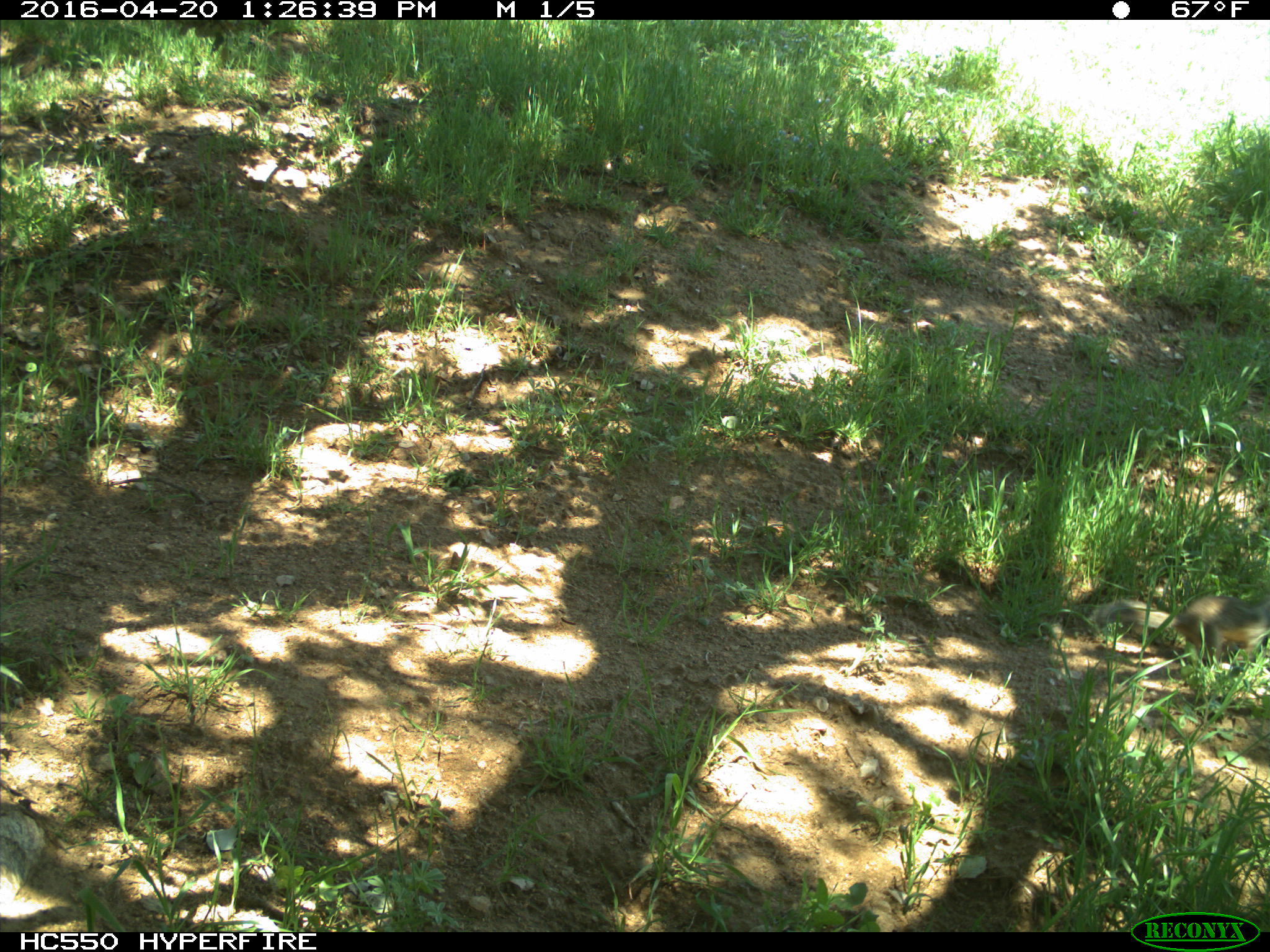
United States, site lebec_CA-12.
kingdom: Animalia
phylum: Chordata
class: Mammalia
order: Rodentia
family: Sciuridae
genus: Otospermophilus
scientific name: Otospermophilus beecheyi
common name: california ground squirrel